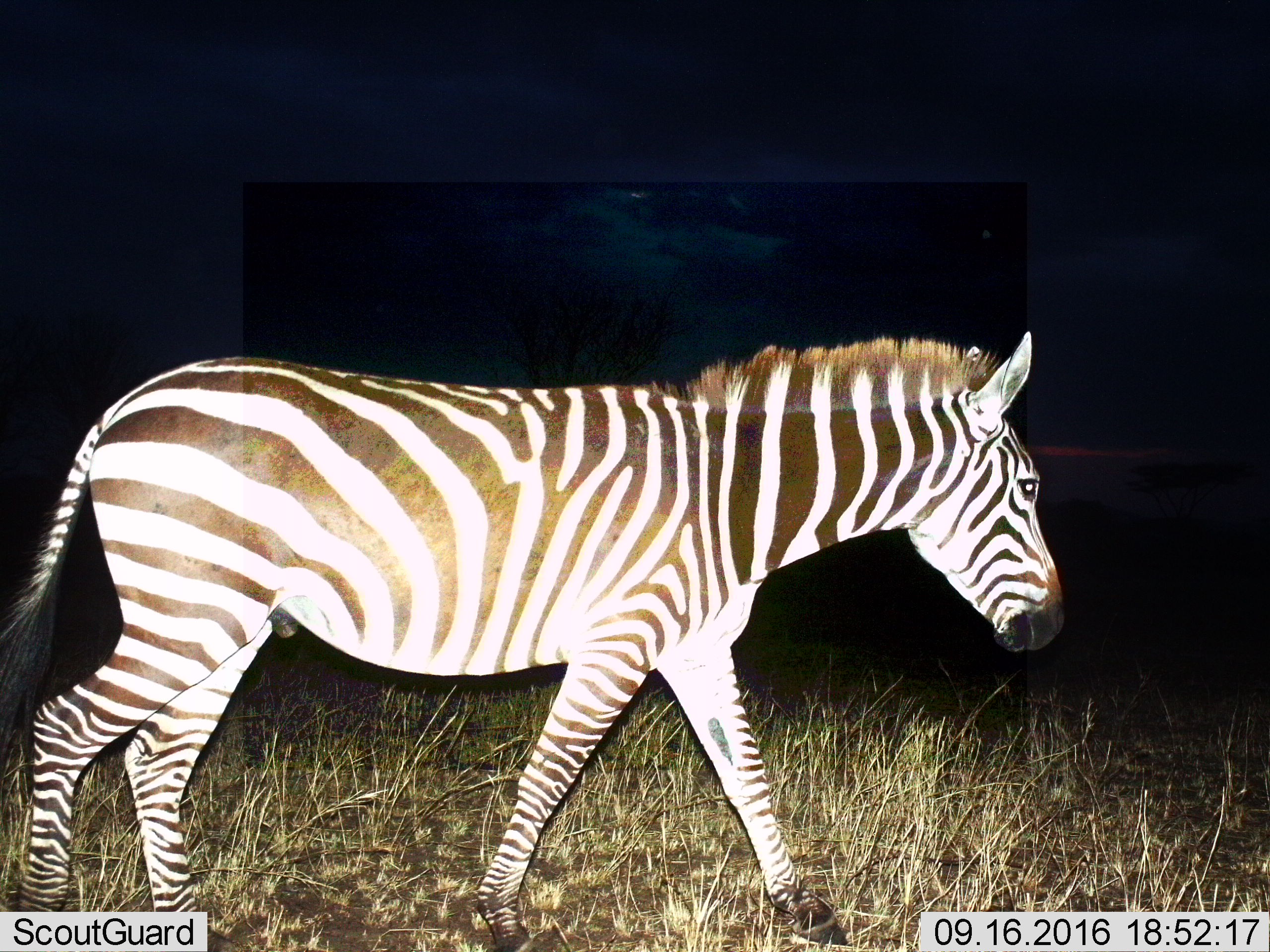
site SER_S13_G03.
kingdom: Animalia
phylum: Chordata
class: Mammalia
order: Perissodactyla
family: Equidae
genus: Equus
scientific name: Equus quagga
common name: plains zebra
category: zebraplains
Zebraplains (plains zebra) (Equus quagga), count 1. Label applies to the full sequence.